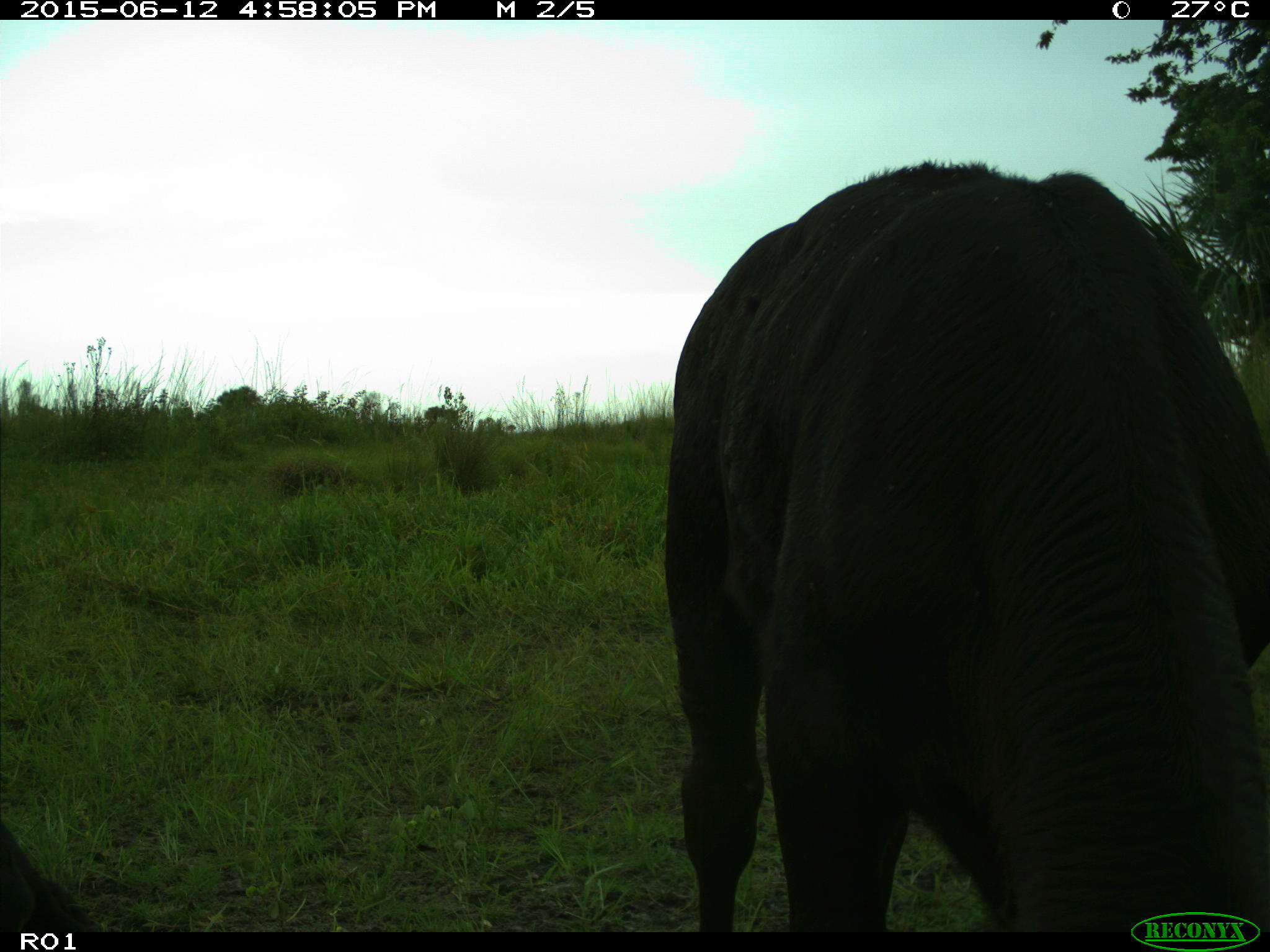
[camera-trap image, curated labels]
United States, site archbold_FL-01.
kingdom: Animalia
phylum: Chordata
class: Mammalia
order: Artiodactyla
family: Bovidae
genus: Bos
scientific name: Bos taurus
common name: domestic cow